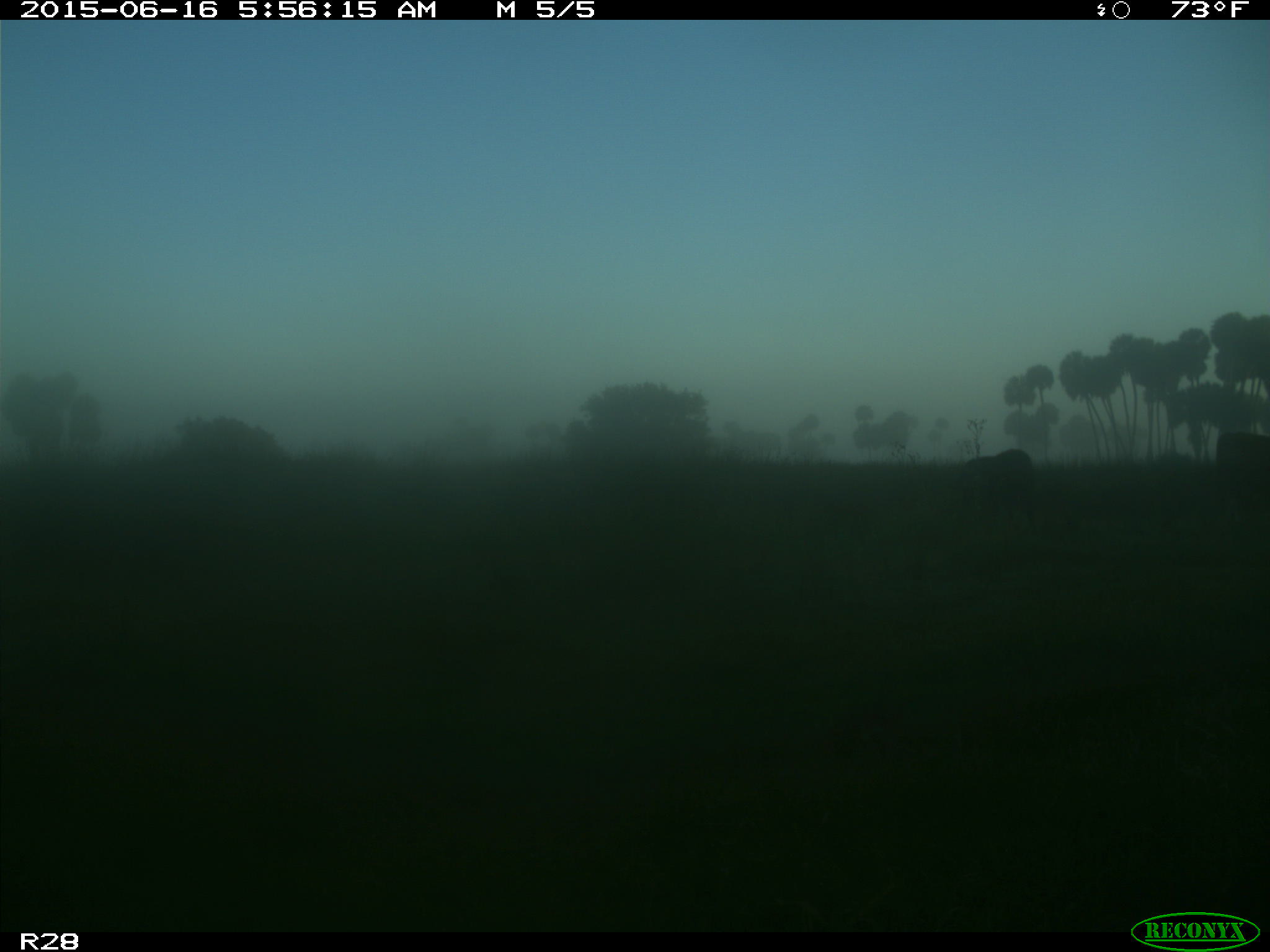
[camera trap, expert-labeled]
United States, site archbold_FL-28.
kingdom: Animalia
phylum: Chordata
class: Mammalia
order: Artiodactyla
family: Bovidae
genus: Bos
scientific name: Bos taurus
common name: domestic cow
Bos taurus (domestic cow).